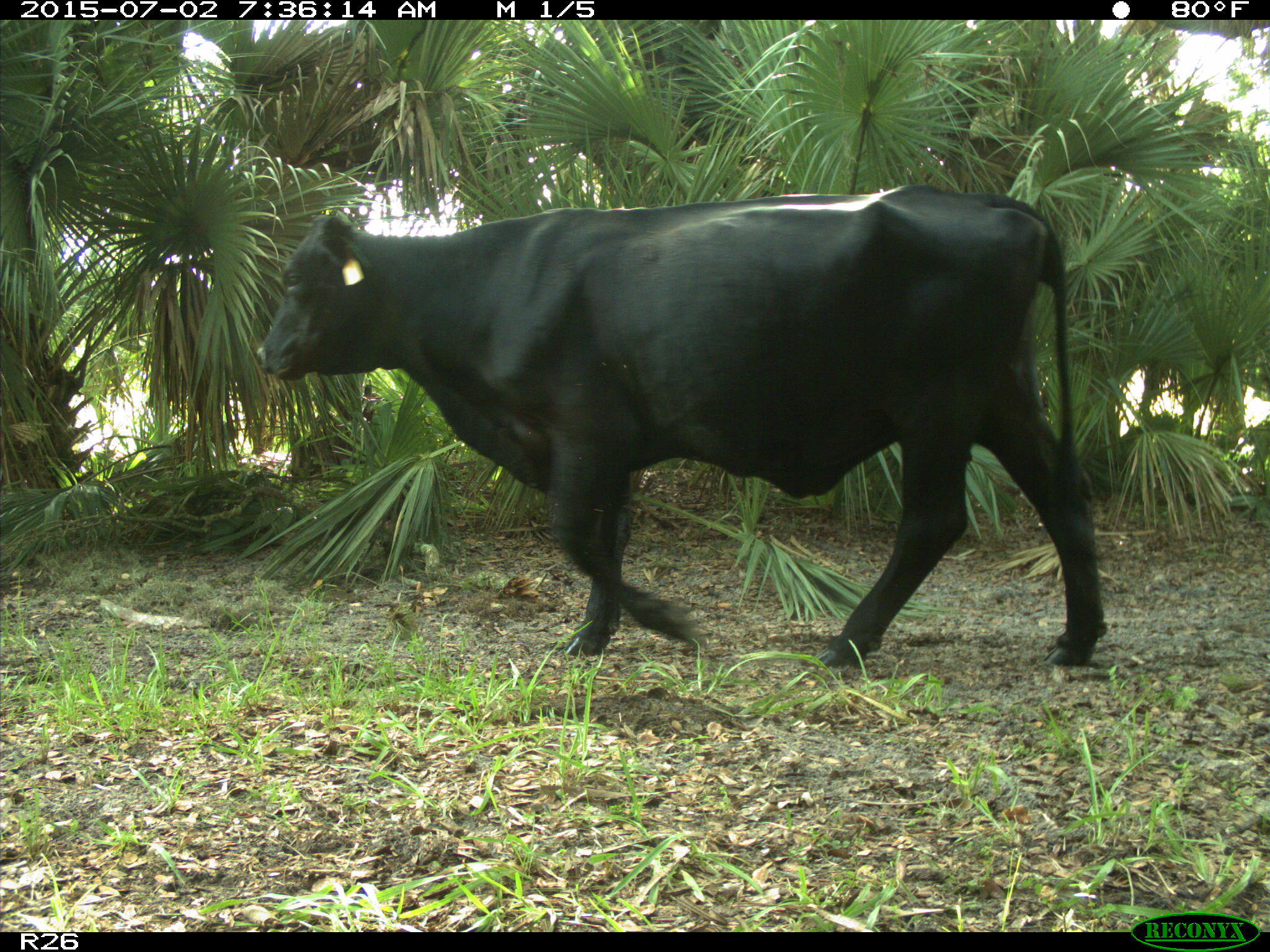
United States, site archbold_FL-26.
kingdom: Animalia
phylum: Chordata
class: Mammalia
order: Artiodactyla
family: Bovidae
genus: Bos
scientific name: Bos taurus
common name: domestic cow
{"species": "Bos taurus (domestic cow)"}